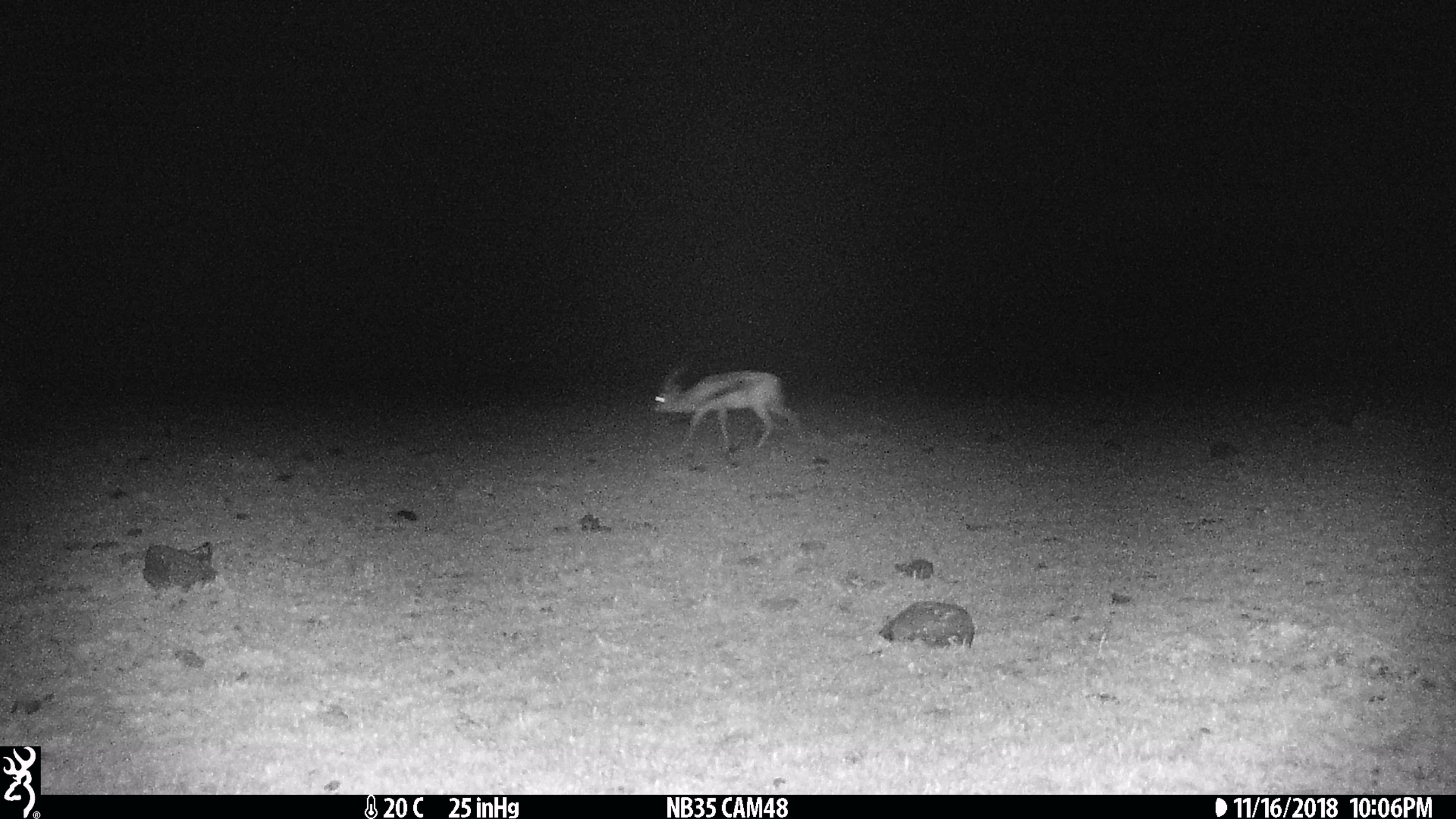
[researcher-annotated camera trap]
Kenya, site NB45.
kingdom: Animalia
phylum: Chordata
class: Mammalia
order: Artiodactyla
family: Bovidae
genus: Eudorcas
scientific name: Eudorcas thomsonii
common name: thomon's gazelle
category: gazelle thomsons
Gazelle thomsons (thomon's gazelle) (Eudorcas thomsonii).